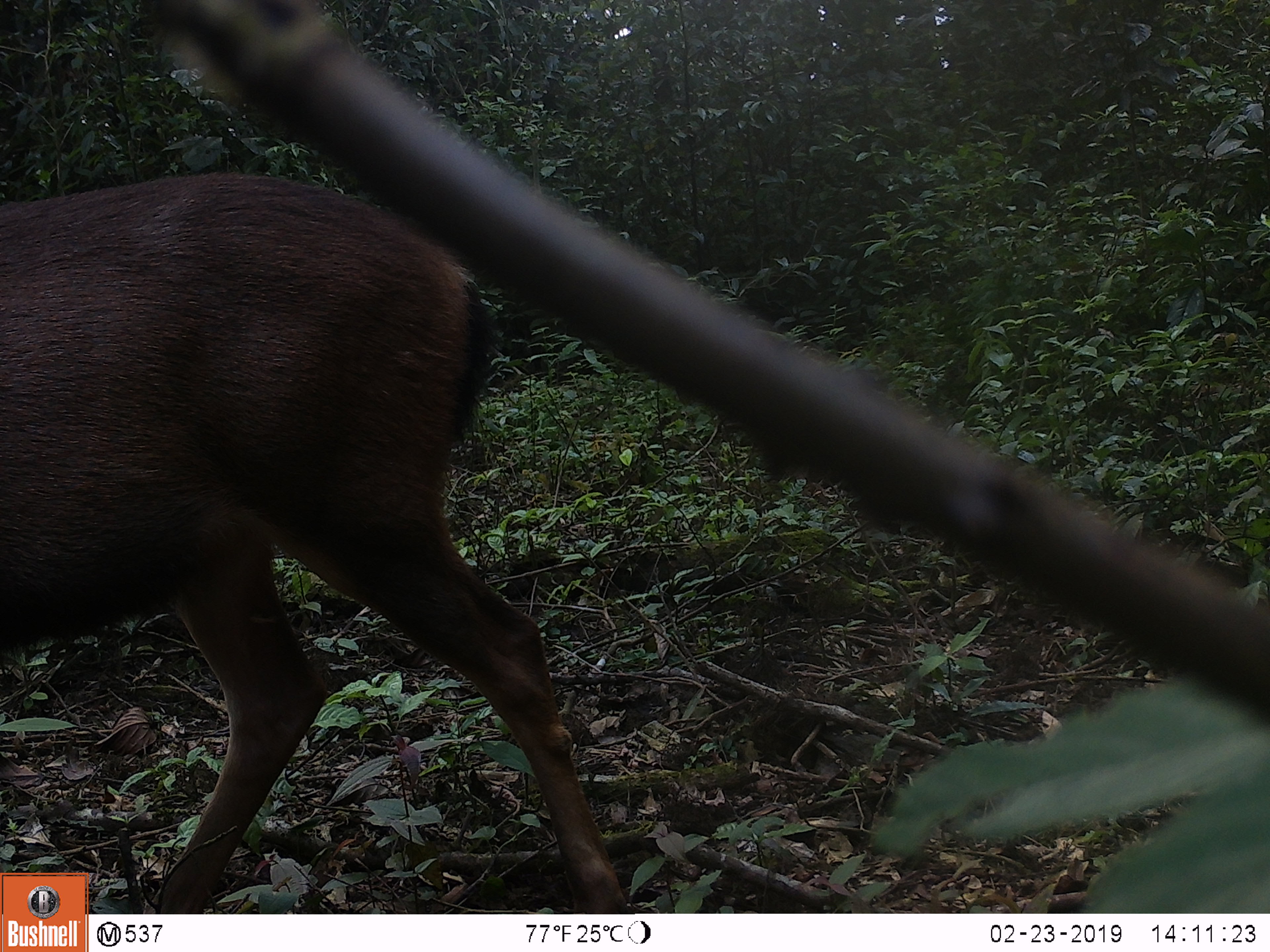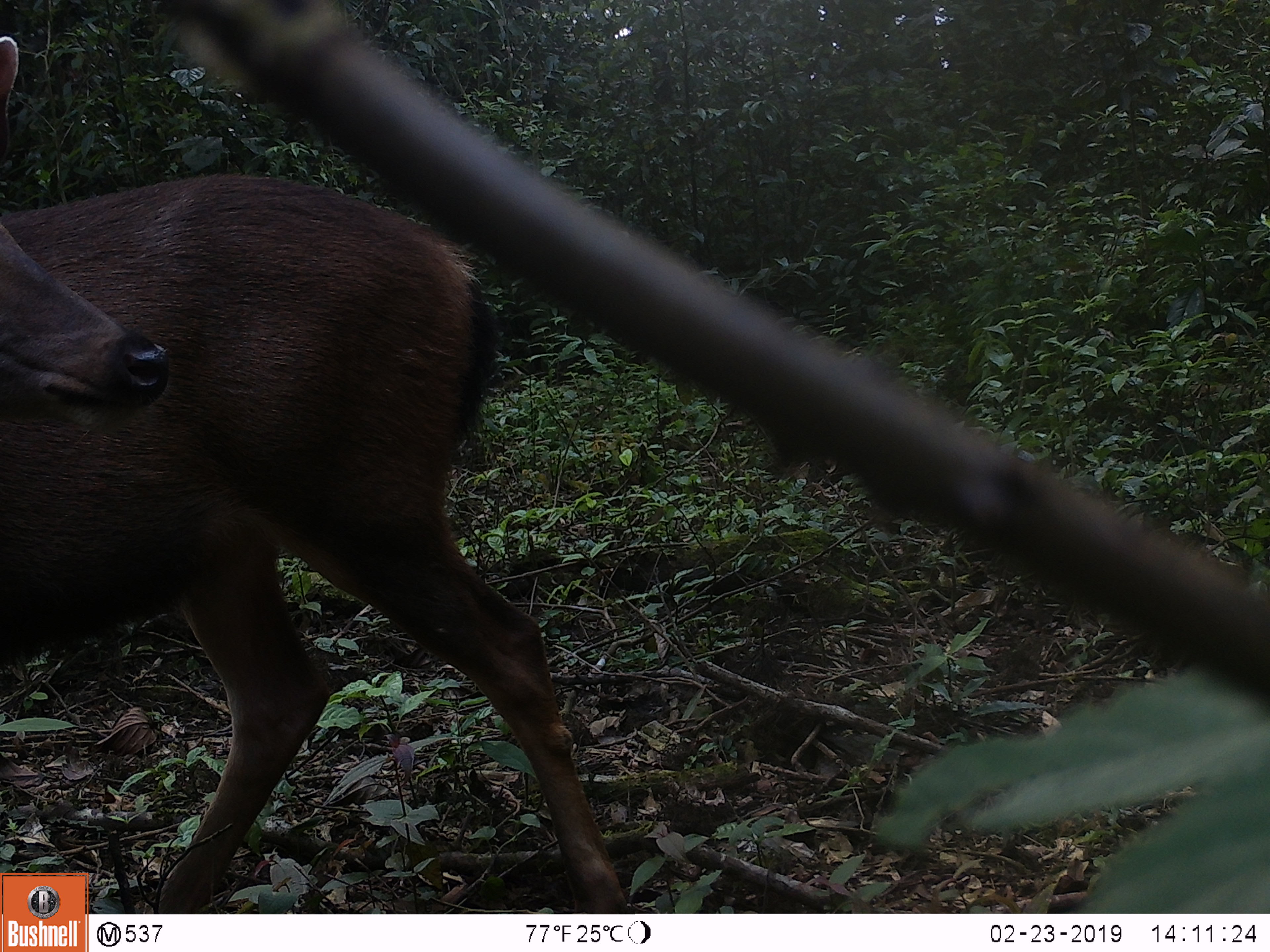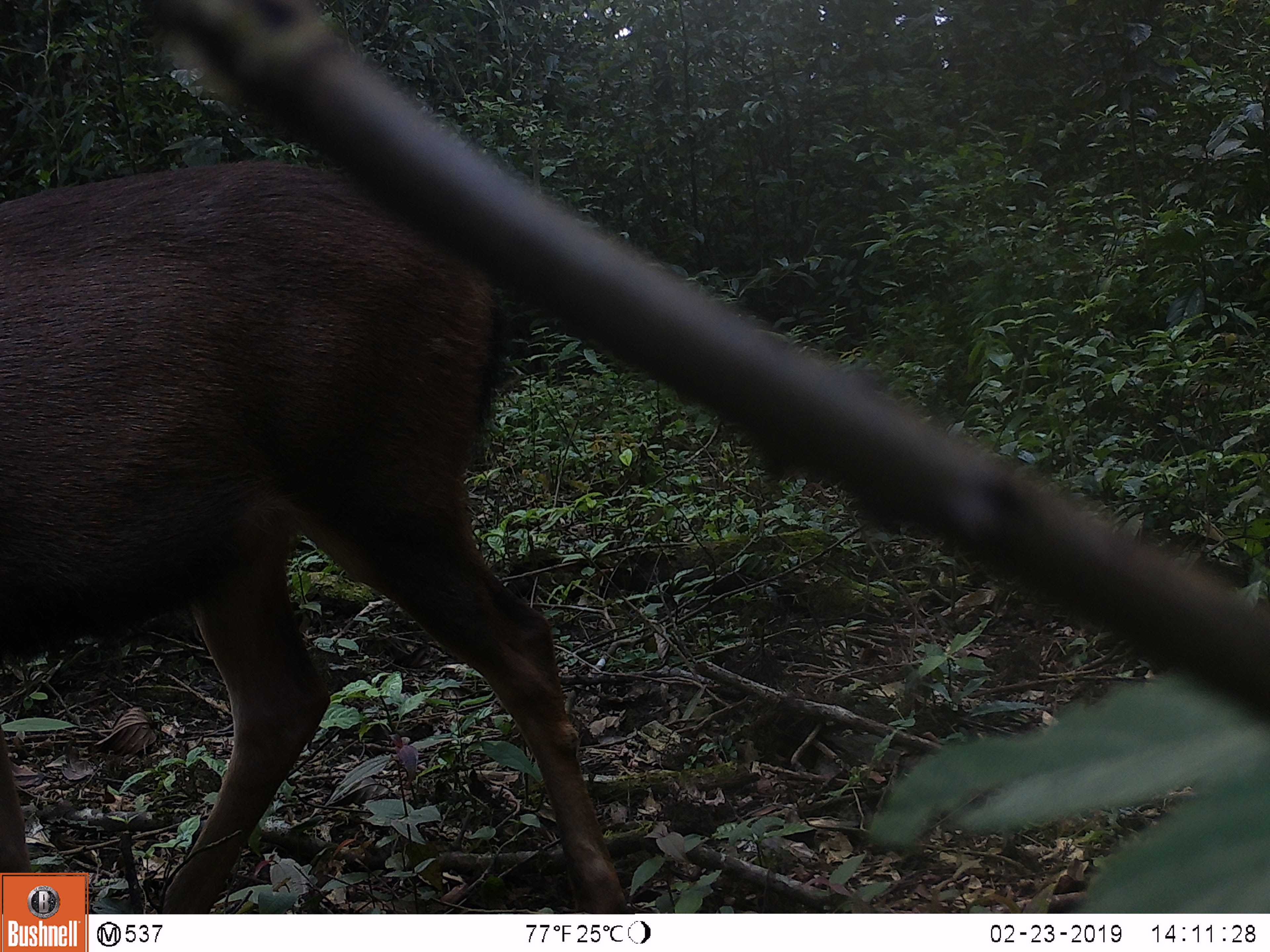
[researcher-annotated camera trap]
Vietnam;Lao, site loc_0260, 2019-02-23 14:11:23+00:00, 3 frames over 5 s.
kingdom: Animalia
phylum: Chordata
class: Mammalia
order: Artiodactyla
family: Cervidae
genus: Rusa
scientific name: Rusa unicolor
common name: sambar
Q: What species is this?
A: Sambar (Rusa unicolor).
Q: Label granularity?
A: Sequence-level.